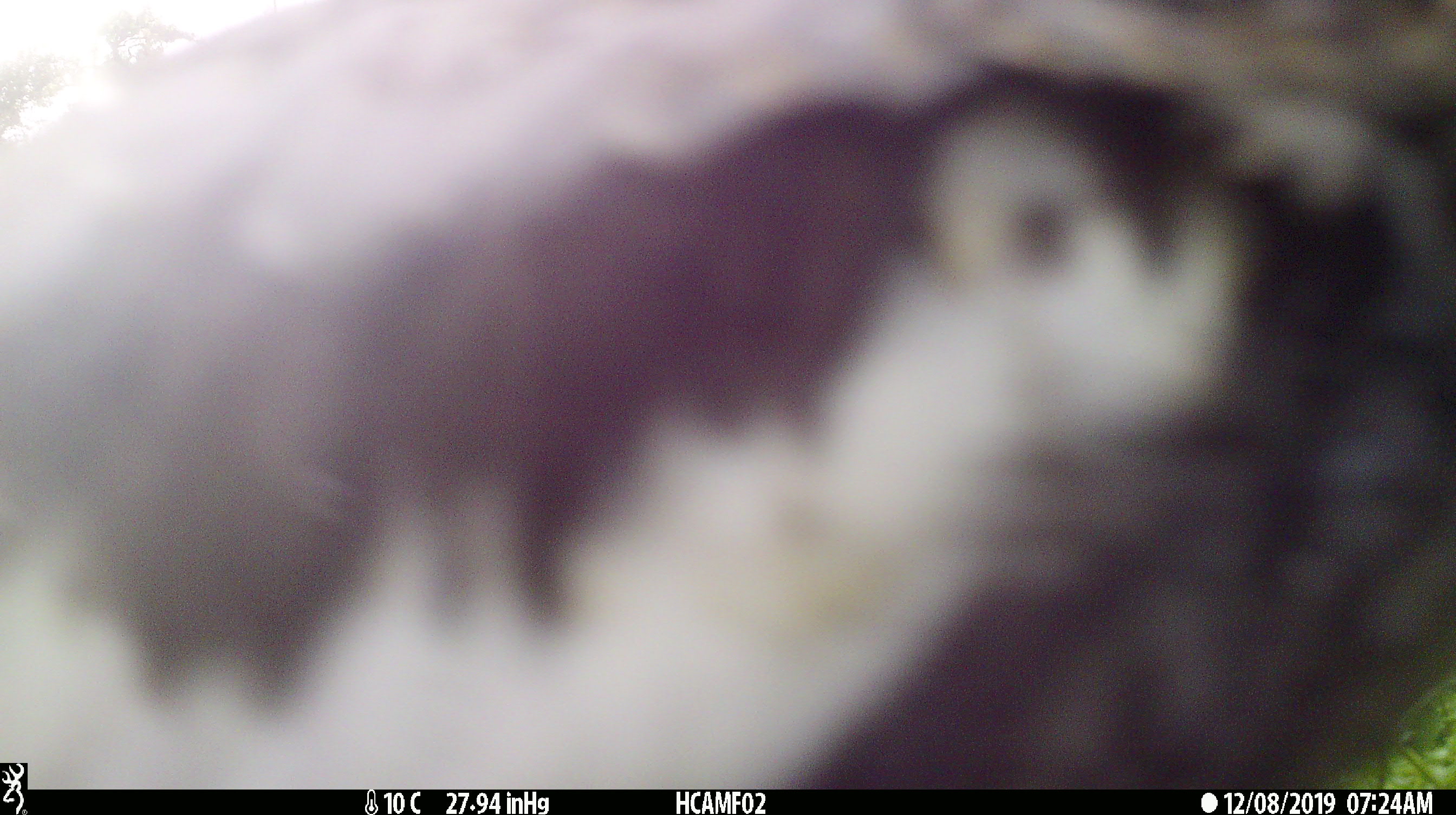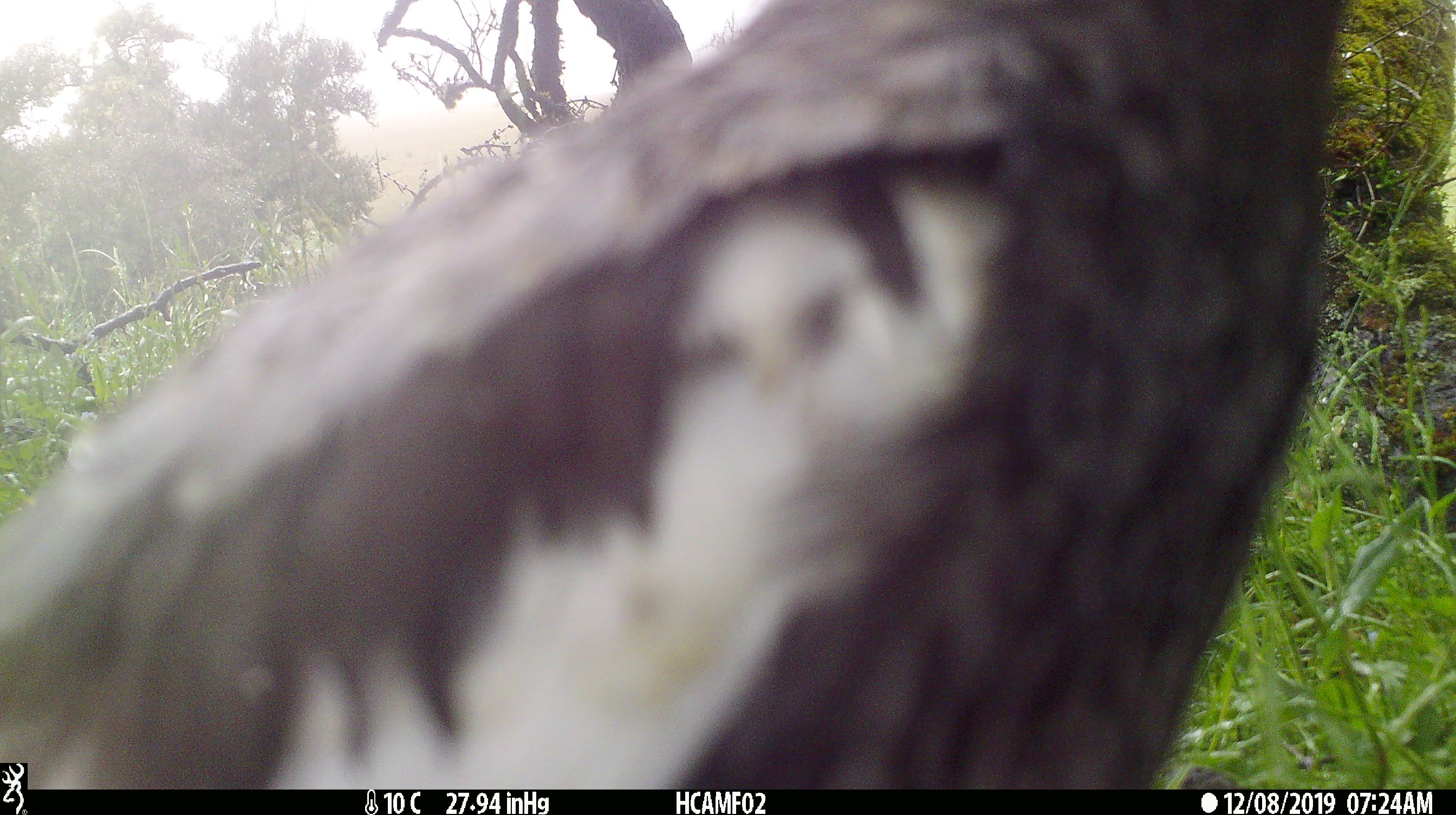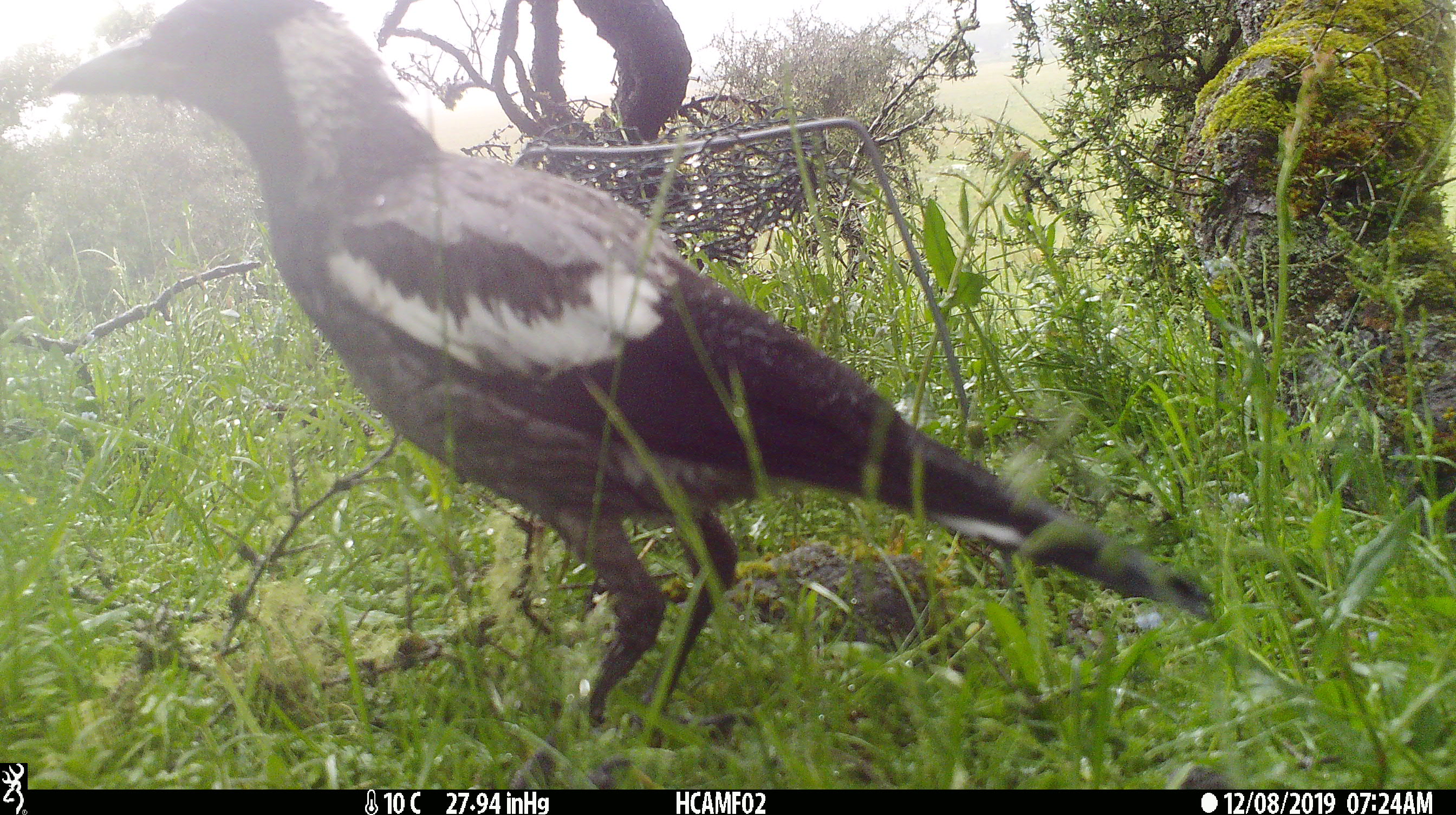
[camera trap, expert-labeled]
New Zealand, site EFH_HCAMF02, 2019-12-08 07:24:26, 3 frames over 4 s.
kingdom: Animalia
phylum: Chordata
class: Aves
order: Passeriformes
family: Artamidae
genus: Gymnorhina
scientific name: Gymnorhina tibicen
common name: australian magpie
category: magpie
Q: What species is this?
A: Magpie (australian magpie) (Gymnorhina tibicen).